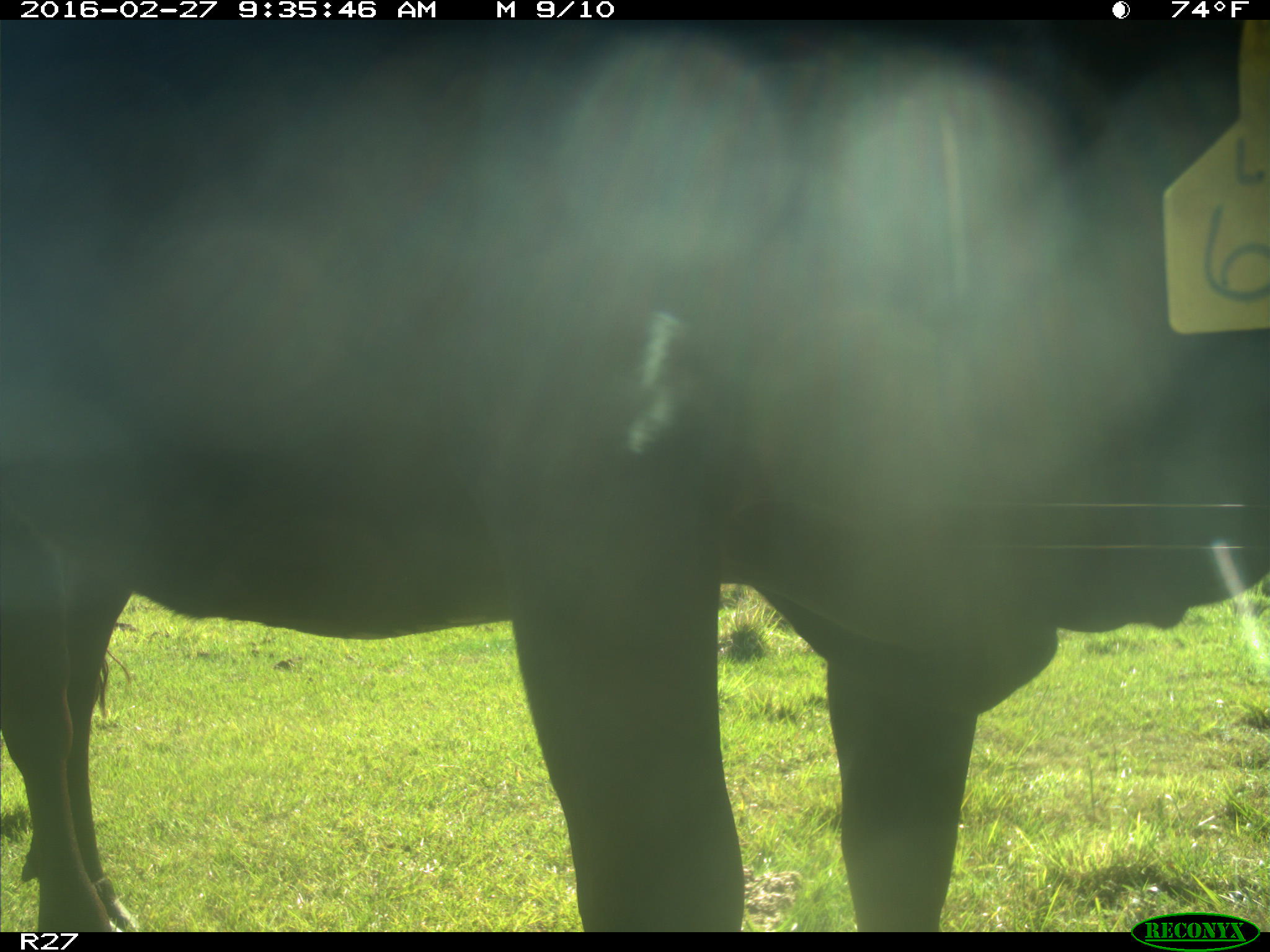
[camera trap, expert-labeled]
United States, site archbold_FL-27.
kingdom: Animalia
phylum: Chordata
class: Mammalia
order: Artiodactyla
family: Bovidae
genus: Bos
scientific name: Bos taurus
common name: domestic cow